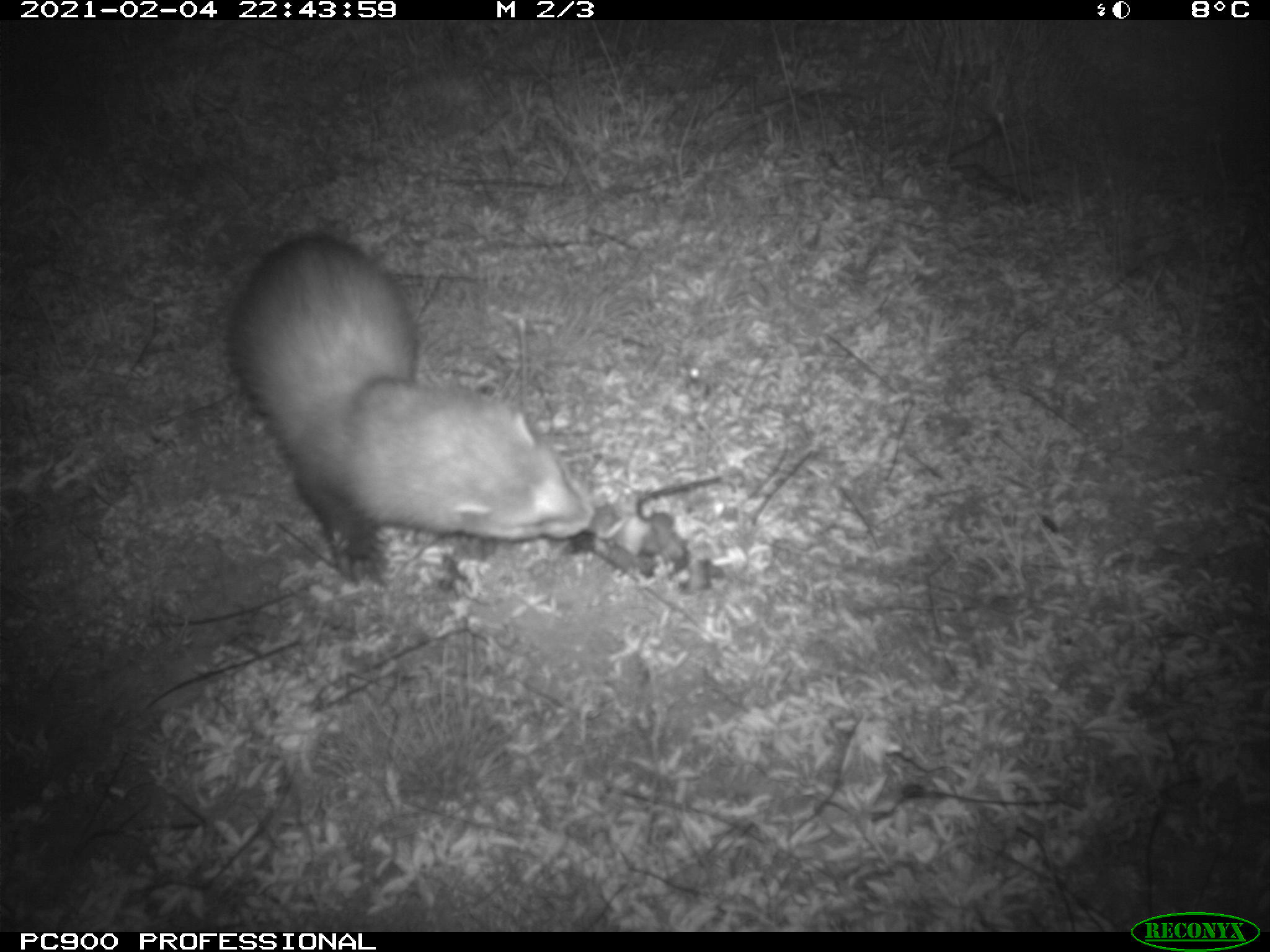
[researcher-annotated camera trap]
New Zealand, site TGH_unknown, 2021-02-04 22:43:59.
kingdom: Animalia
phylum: Chordata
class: Mammalia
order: Carnivora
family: Mustelidae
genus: Mustela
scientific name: Mustela furo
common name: ferret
Ferret (Mustela furo).